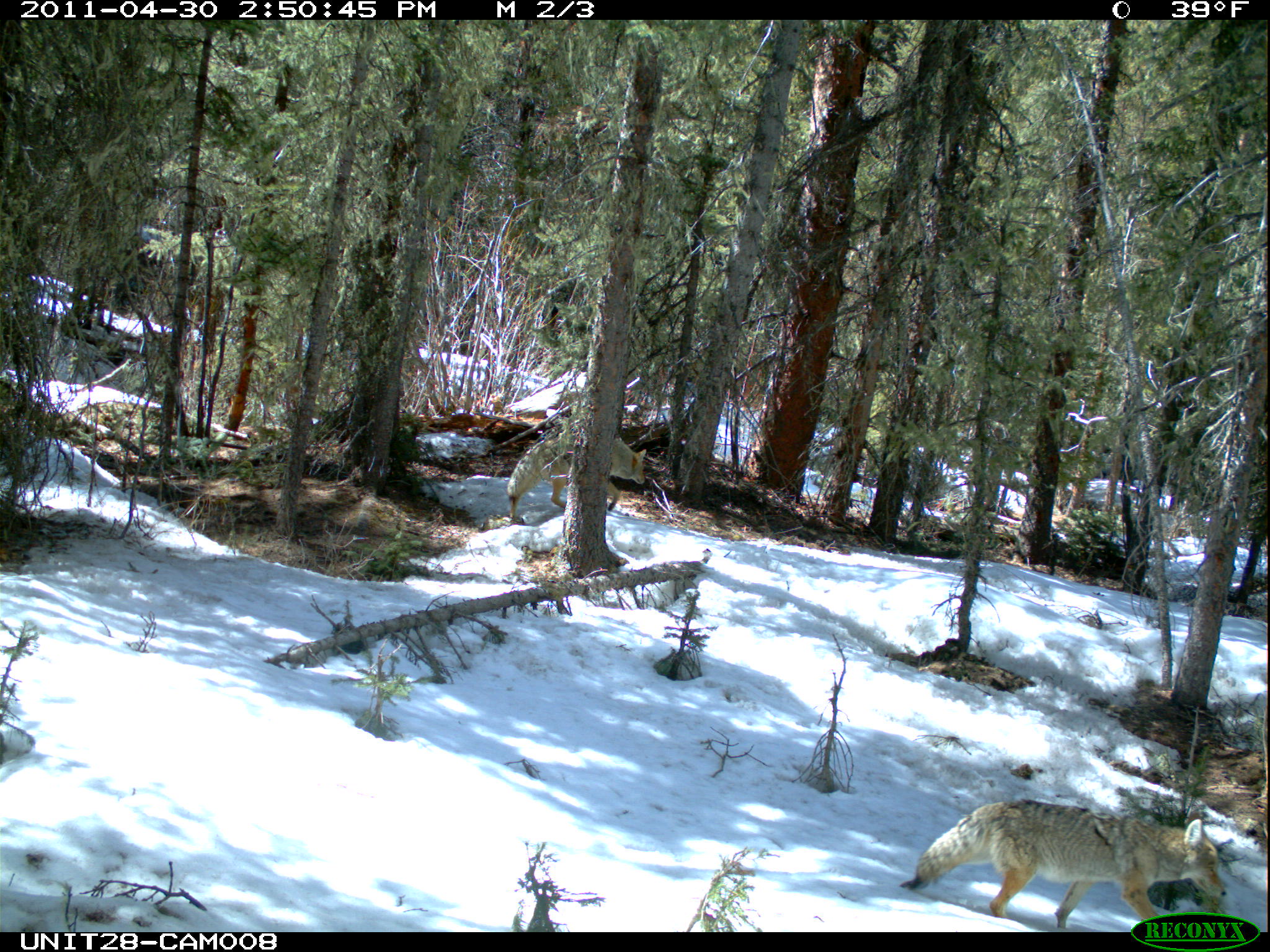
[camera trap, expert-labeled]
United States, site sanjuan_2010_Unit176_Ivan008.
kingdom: Animalia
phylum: Chordata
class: Mammalia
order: Carnivora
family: Canidae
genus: Canis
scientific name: Canis latrans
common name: coyote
Canis latrans (coyote).